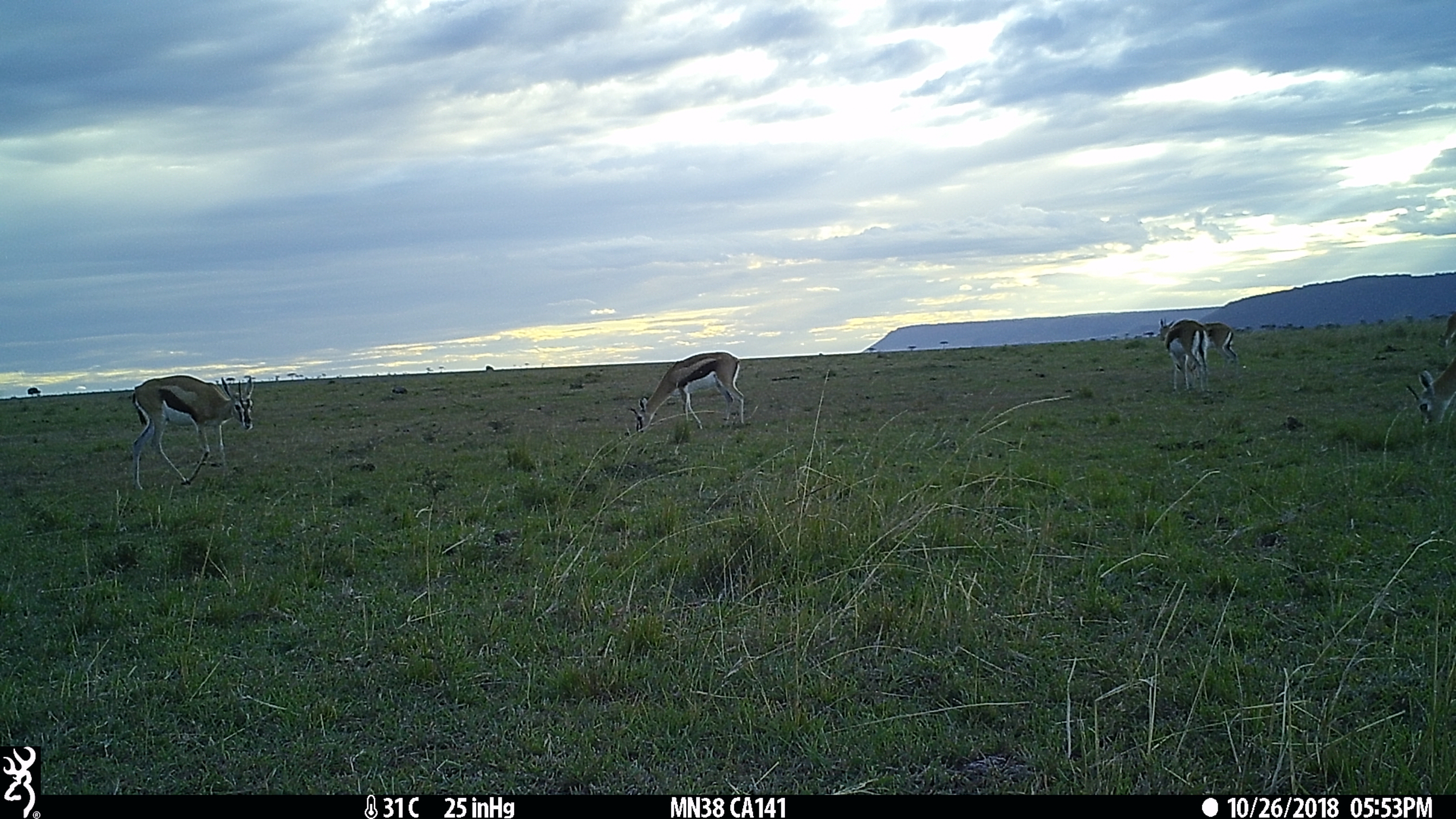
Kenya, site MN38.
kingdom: Animalia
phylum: Chordata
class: Mammalia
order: Artiodactyla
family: Bovidae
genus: Eudorcas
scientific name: Eudorcas thomsonii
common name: thomon's gazelle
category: gazelle thomsons